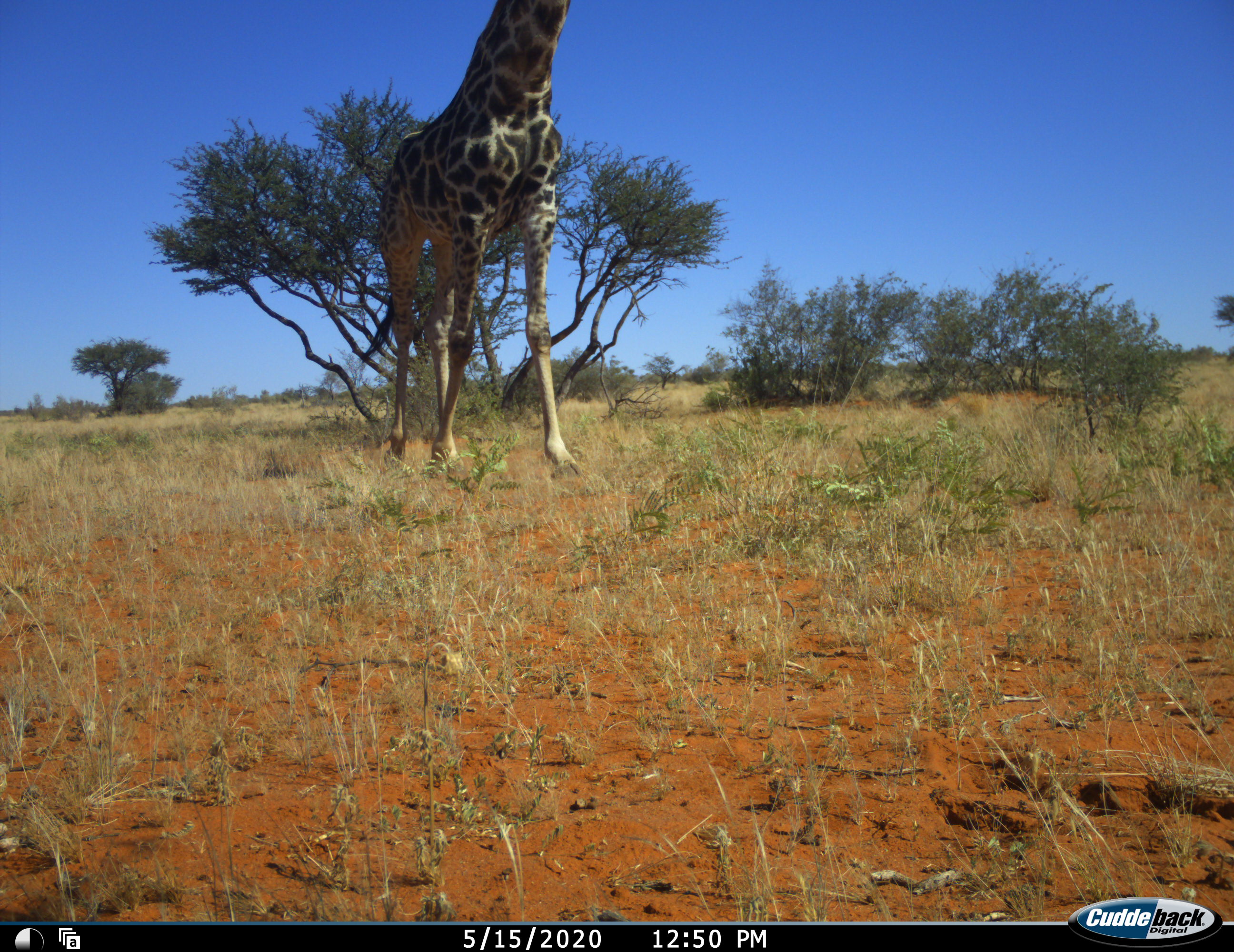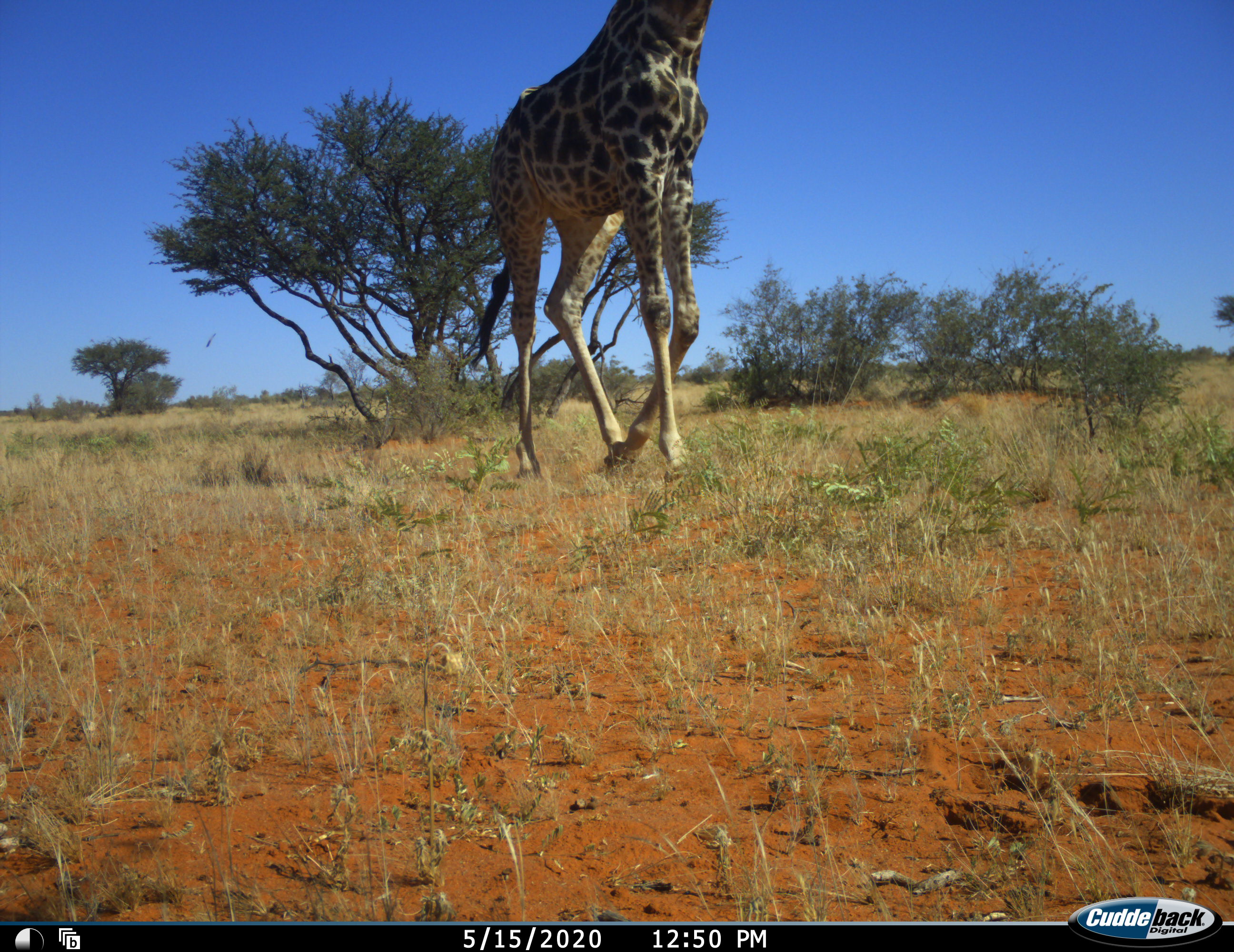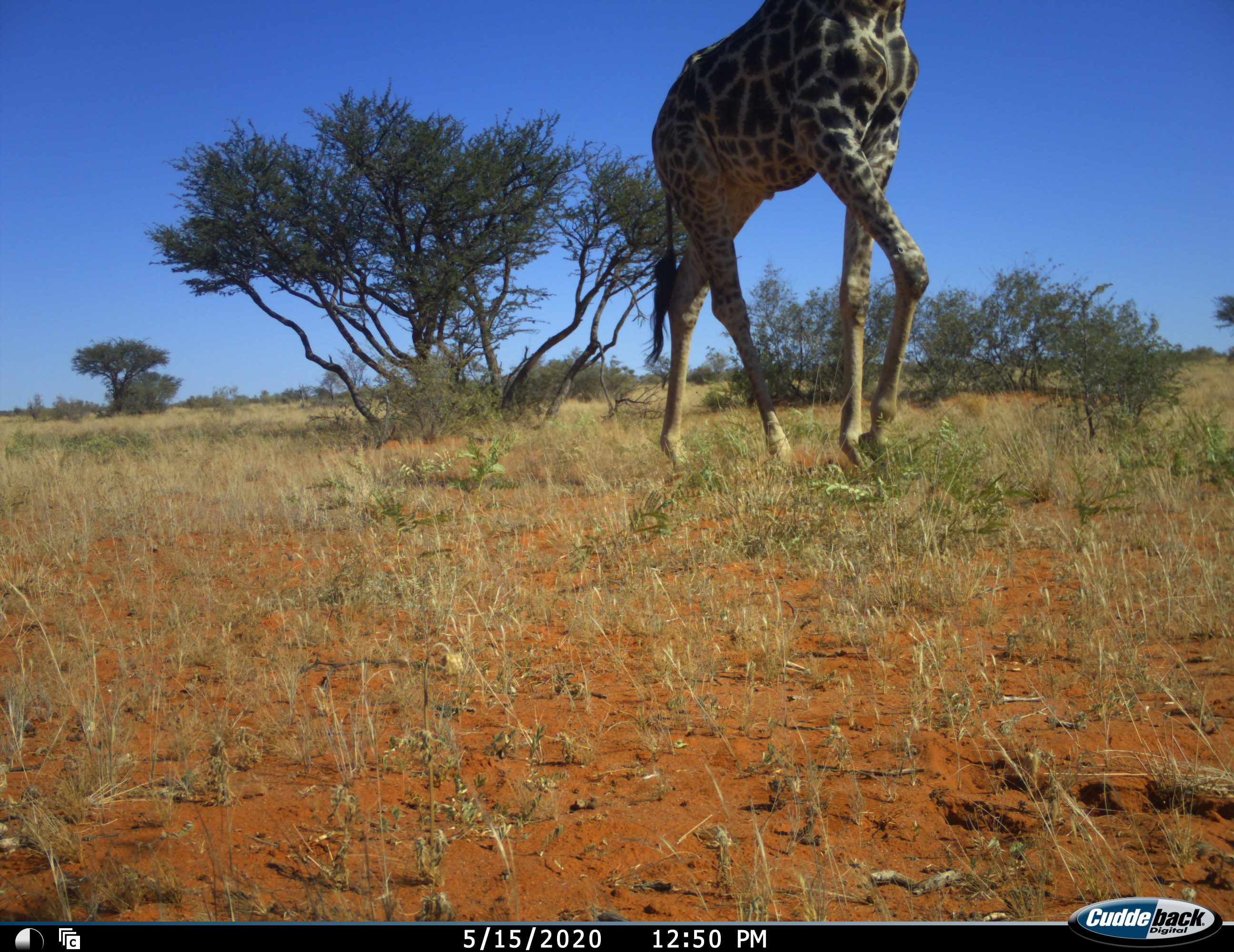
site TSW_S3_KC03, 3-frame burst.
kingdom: Animalia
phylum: Chordata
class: Mammalia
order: Artiodactyla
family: Giraffidae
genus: Giraffa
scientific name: Giraffa camelopardalis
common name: giraffe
Giraffe (Giraffa camelopardalis), count 1. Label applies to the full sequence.